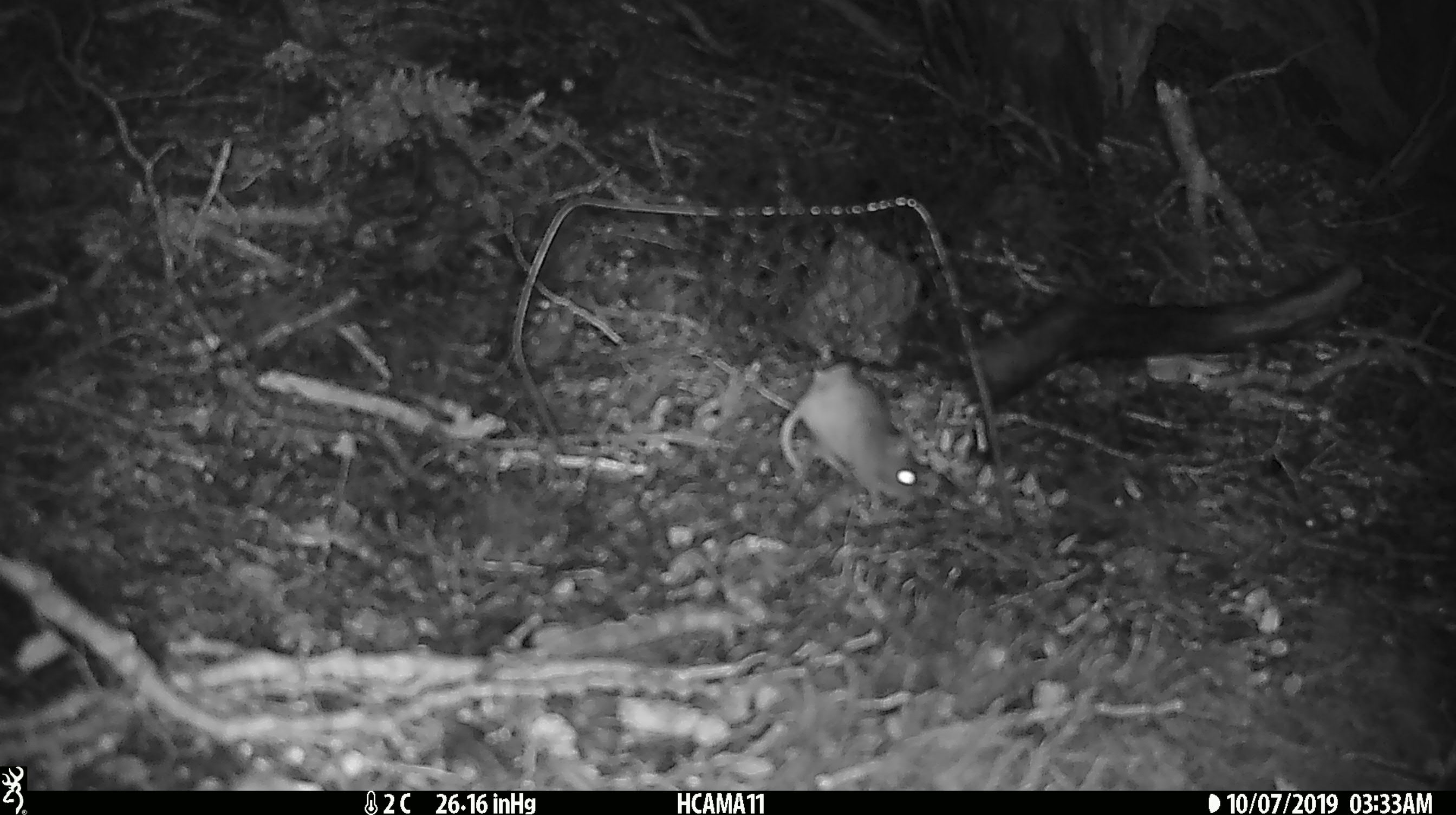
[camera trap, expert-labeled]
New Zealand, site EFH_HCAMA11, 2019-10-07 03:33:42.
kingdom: Animalia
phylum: Chordata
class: Mammalia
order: Rodentia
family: Muridae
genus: Mus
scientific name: Mus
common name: mouse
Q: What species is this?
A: Mouse (Mus).